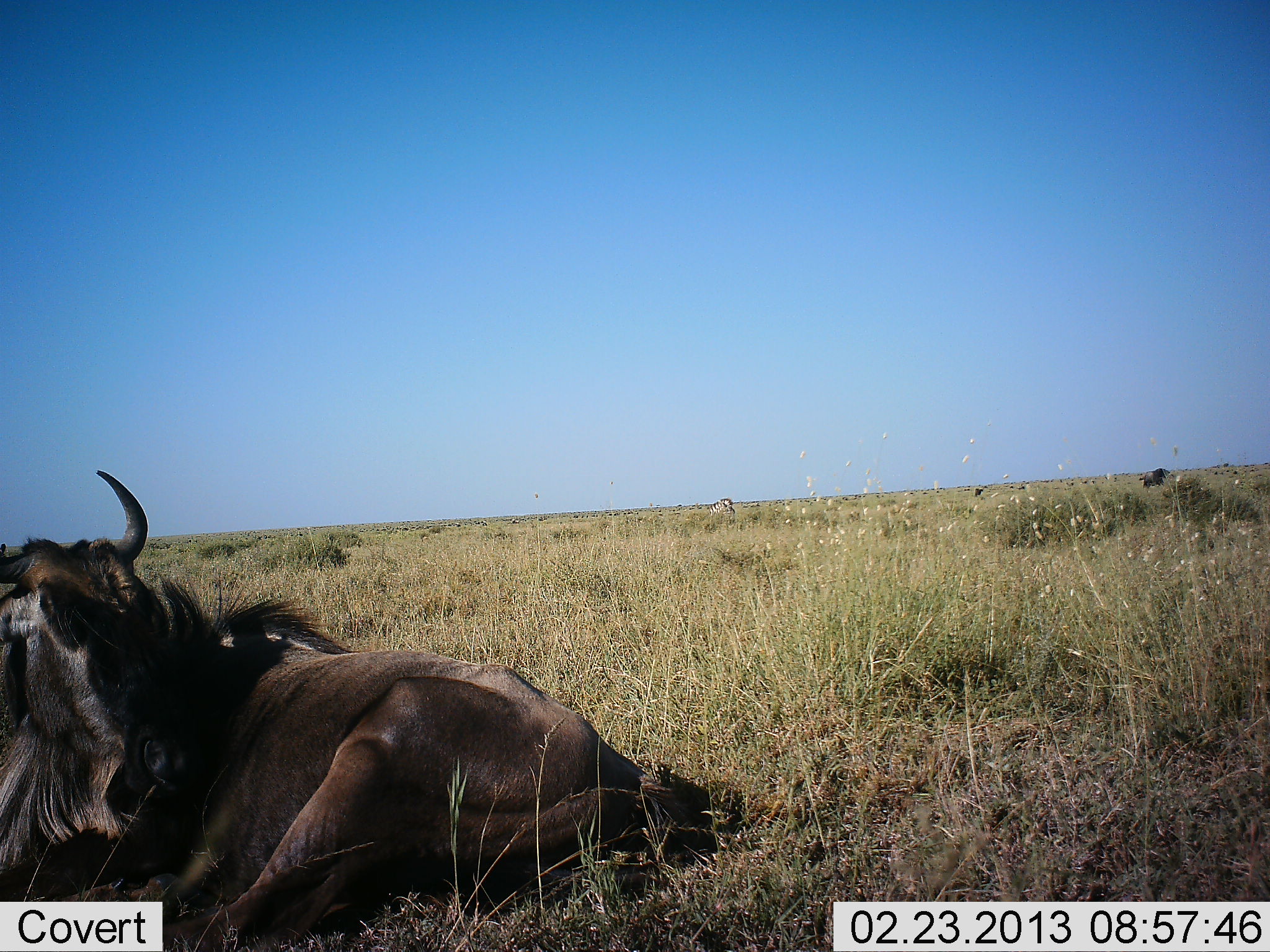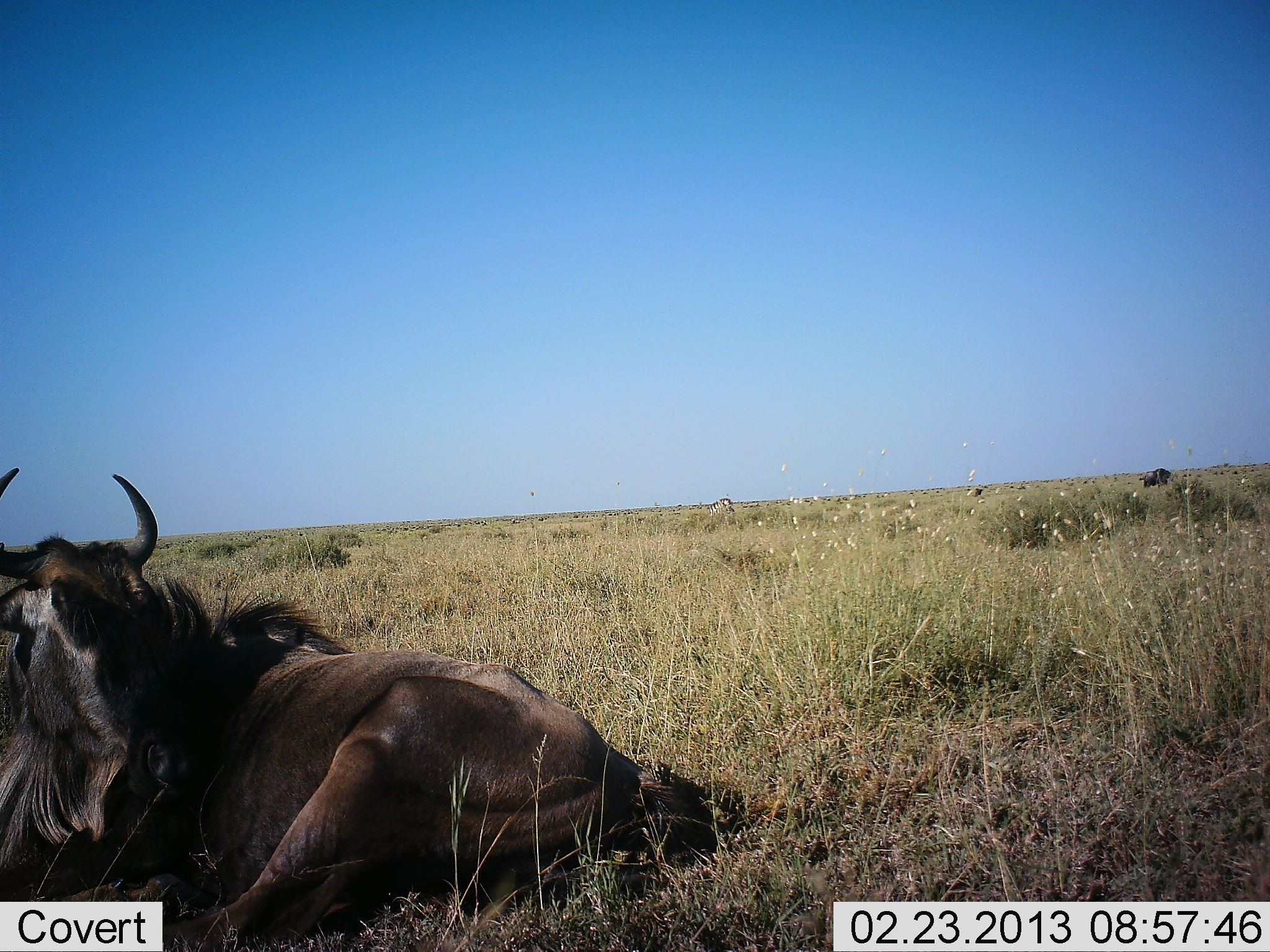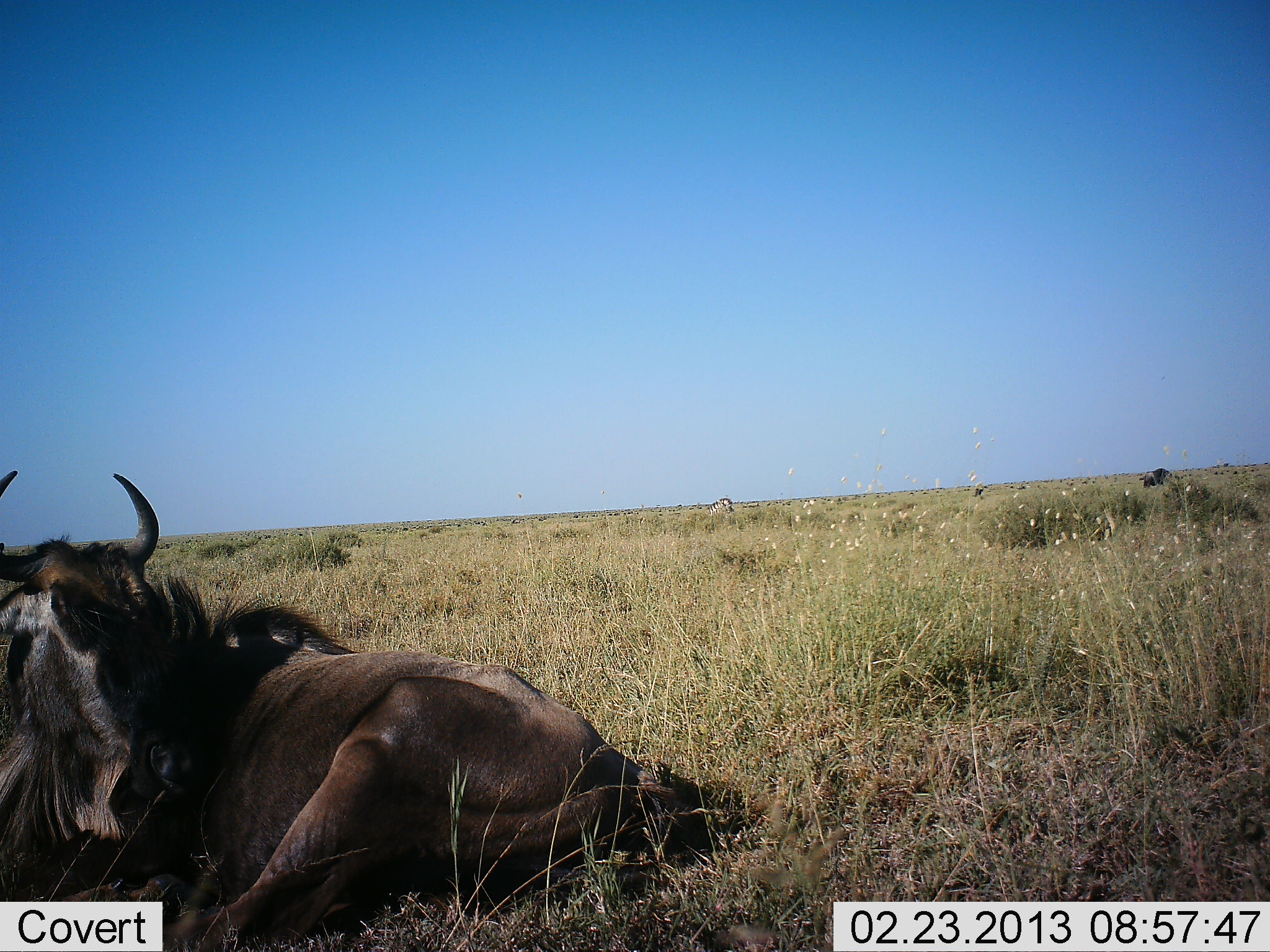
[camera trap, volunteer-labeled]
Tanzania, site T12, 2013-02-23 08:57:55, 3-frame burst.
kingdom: Animalia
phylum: Chordata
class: Mammalia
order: Artiodactyla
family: Bovidae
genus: Connochaetes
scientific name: Connochaetes taurinus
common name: blue wildebeest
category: wildebeest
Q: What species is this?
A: Wildebeest (blue wildebeest) (Connochaetes taurinus).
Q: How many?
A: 1.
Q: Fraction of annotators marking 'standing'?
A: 19%.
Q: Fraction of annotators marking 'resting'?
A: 100%.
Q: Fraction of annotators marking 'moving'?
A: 0%.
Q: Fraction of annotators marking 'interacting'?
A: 0%.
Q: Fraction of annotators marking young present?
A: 0%.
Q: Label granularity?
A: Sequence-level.